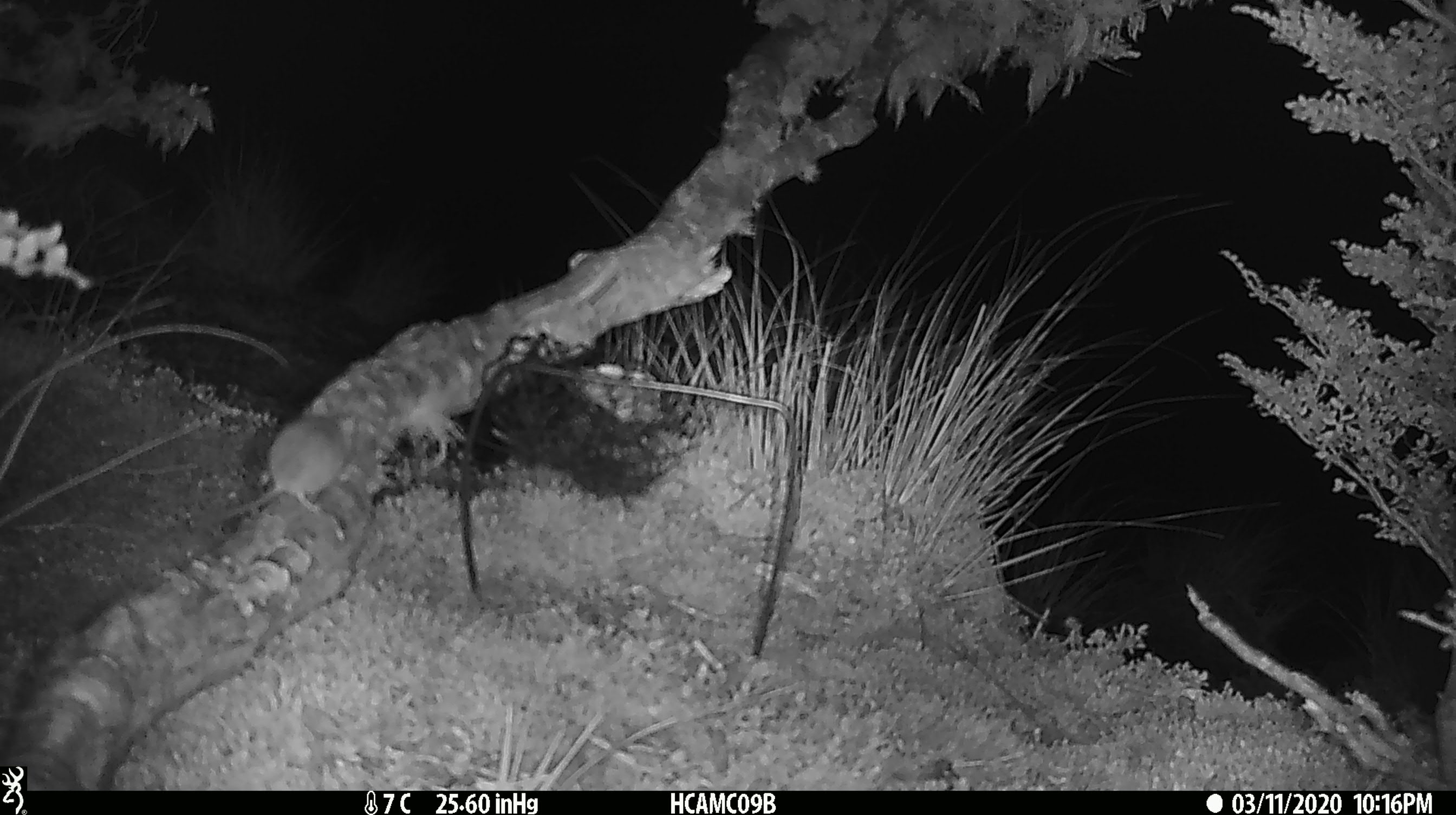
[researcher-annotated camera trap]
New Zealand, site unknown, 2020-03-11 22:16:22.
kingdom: Animalia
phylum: Chordata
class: Mammalia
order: Rodentia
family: Muridae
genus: Mus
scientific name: Mus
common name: mouse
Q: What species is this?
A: Mouse (Mus).